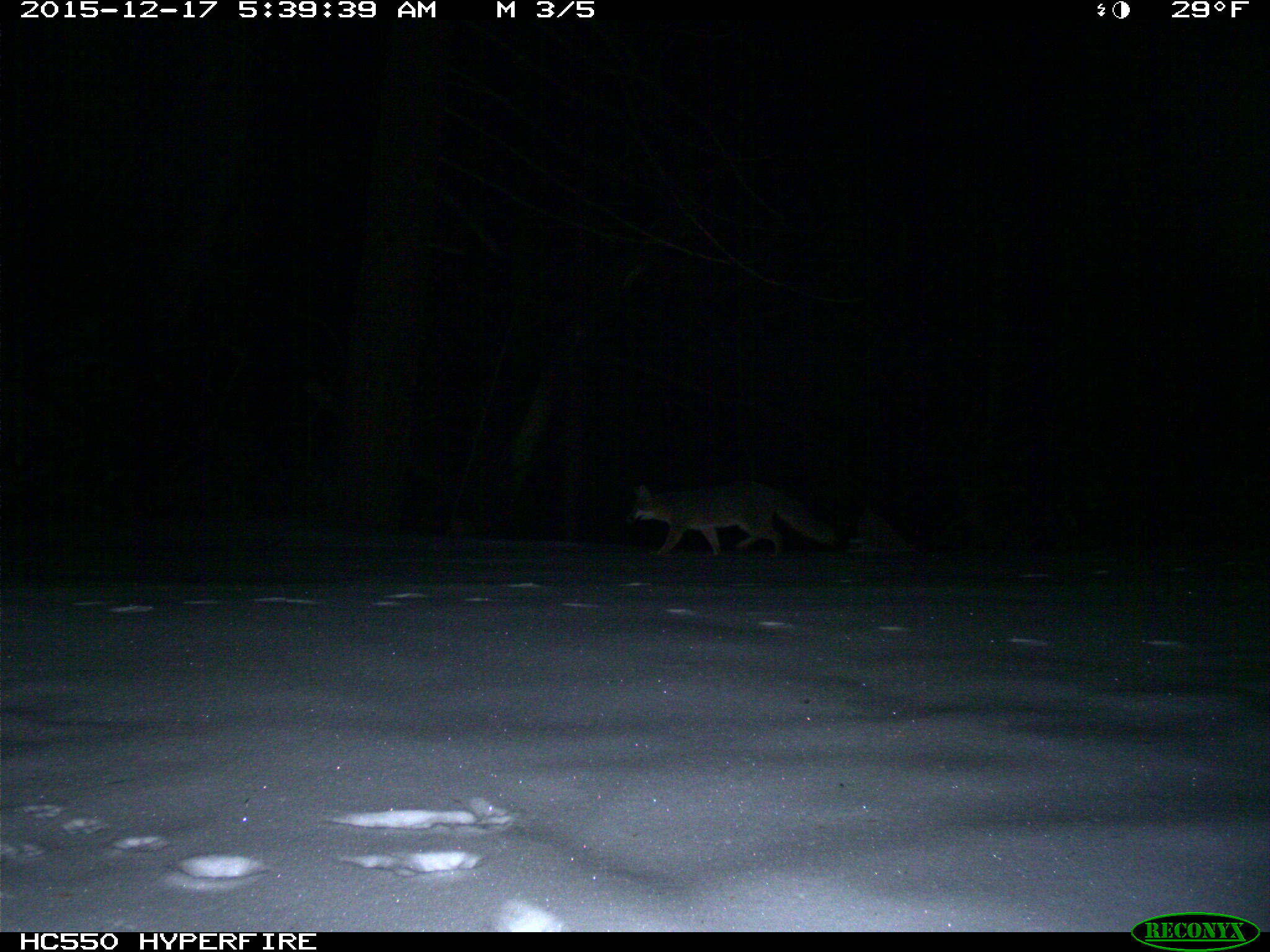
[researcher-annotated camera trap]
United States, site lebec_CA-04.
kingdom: Animalia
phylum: Chordata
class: Mammalia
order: Carnivora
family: Canidae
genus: Urocyon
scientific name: Urocyon cinereoargenteus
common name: gray fox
Urocyon cinereoargenteus (gray fox).